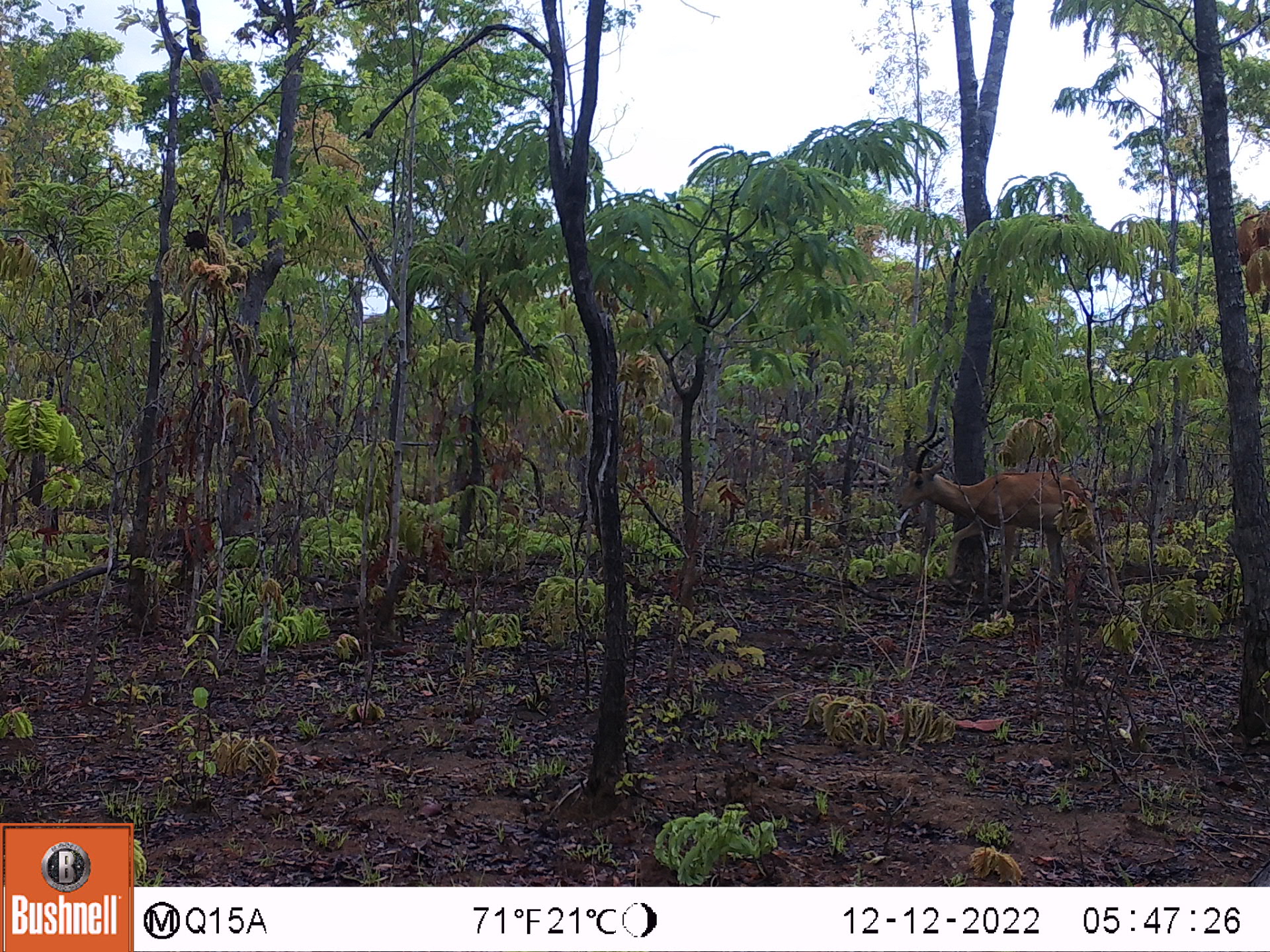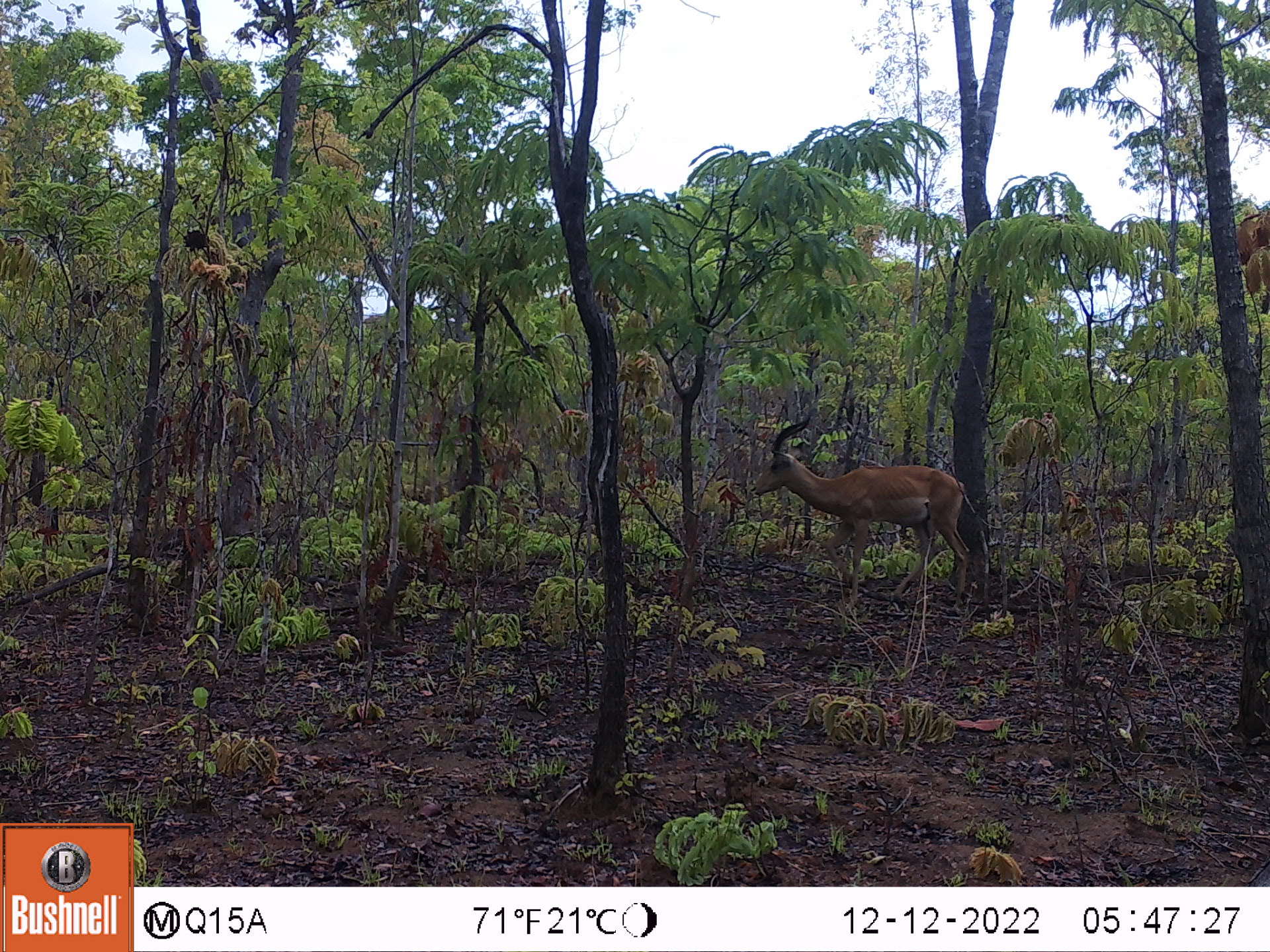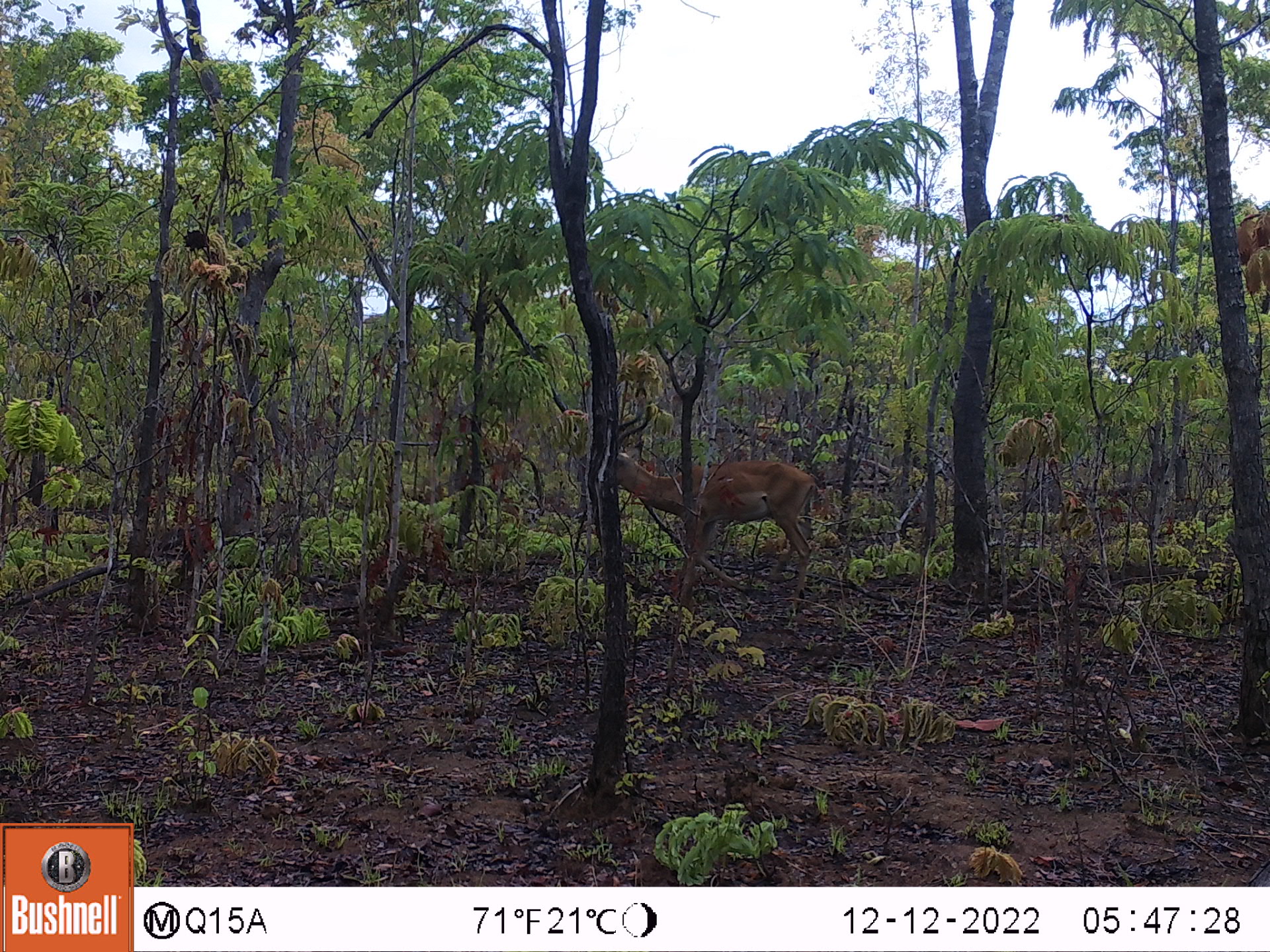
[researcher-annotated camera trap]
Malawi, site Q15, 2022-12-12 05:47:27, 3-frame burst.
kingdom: Animalia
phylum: Chordata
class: Mammalia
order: Artiodactyla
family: Bovidae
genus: Aepyceros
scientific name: Aepyceros melampus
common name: impala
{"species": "impala (Aepyceros melampus)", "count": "1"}